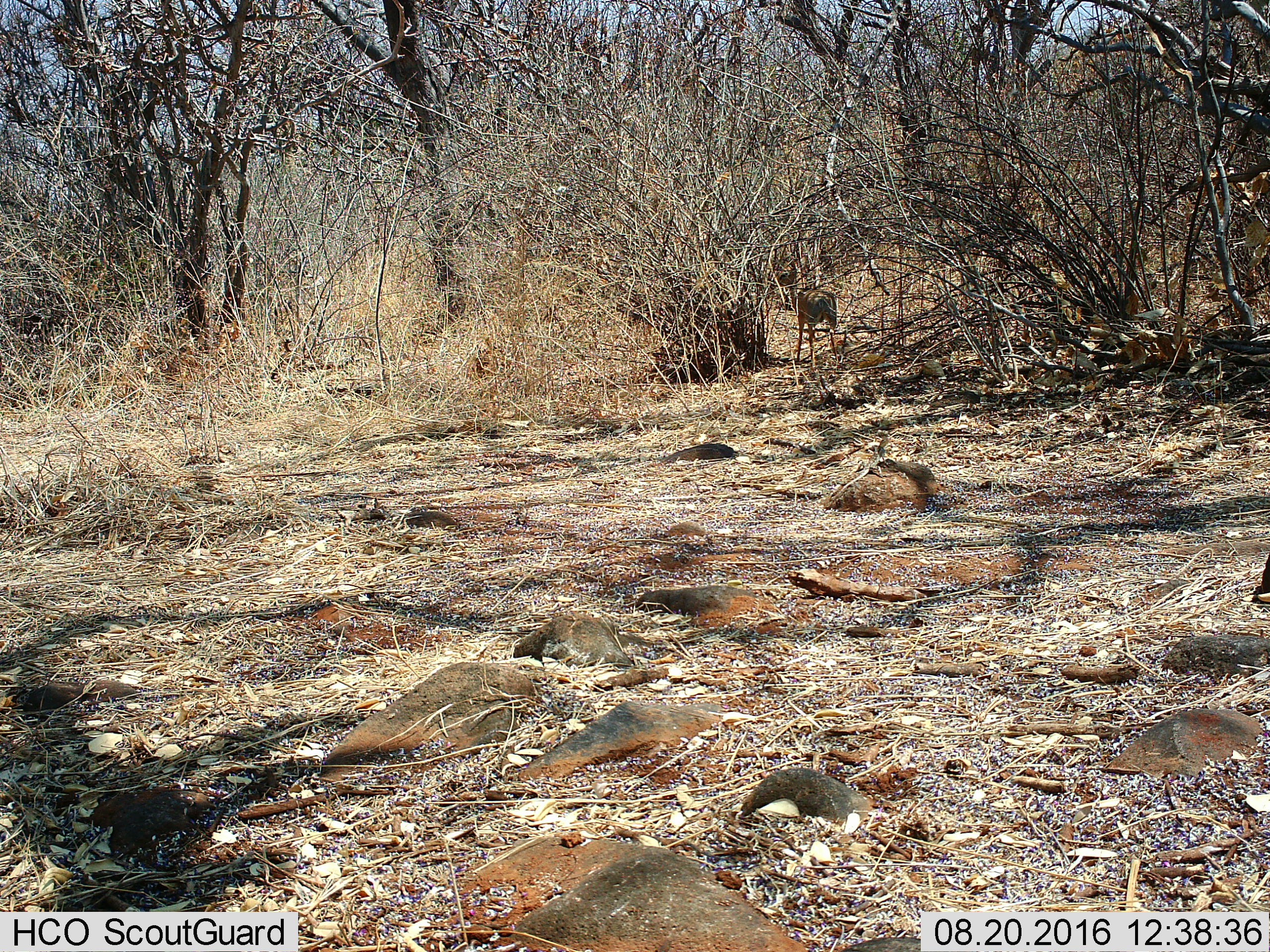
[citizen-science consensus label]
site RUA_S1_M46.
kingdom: Animalia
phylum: Chordata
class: Mammalia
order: Artiodactyla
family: Bovidae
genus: Madoqua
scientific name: Madoqua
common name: dik-dik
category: dikdik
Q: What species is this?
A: Dikdik (dik-dik) (Madoqua).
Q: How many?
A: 1.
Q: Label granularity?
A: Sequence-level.